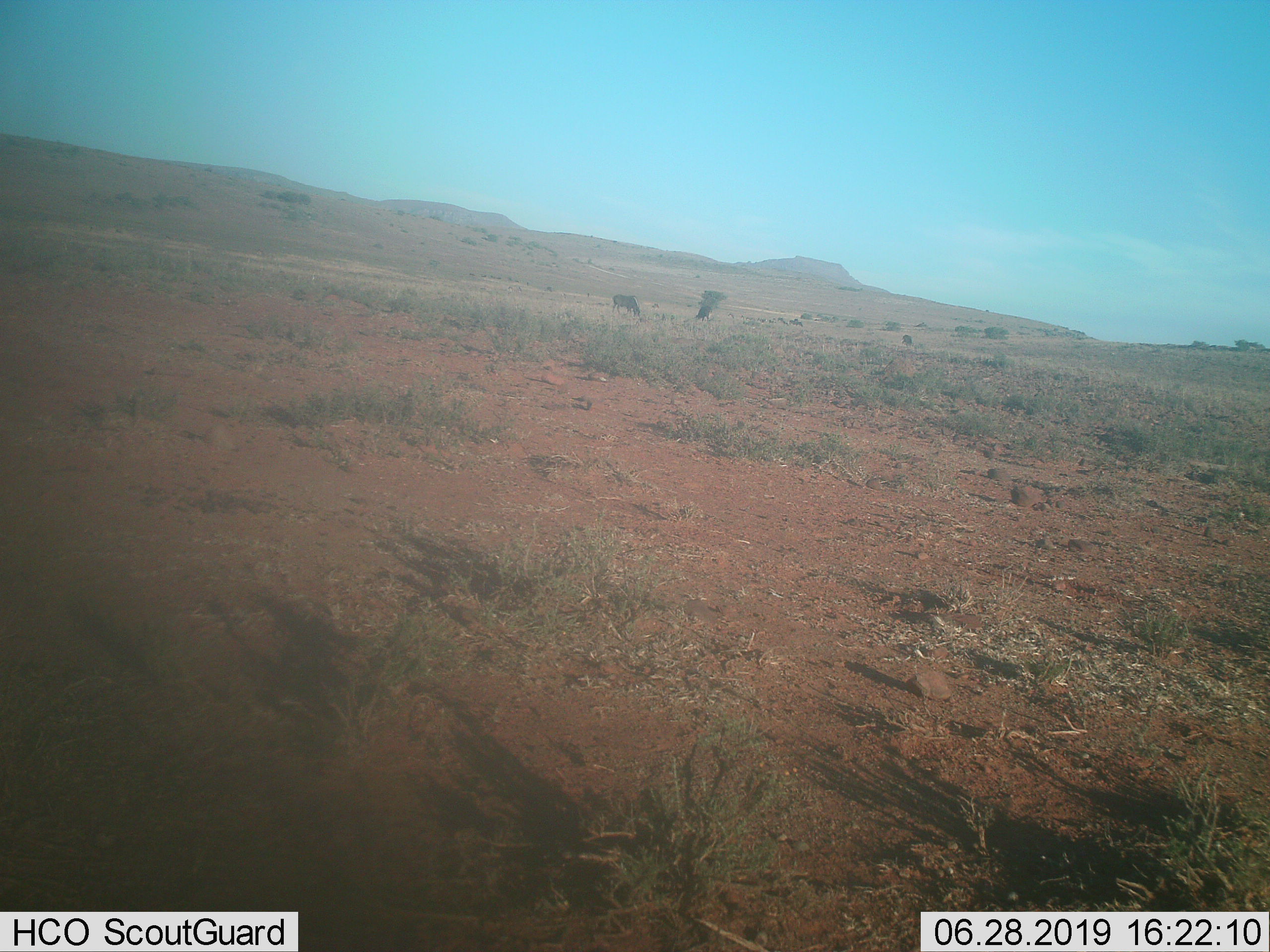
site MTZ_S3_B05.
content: unidentified animal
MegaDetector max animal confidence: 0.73